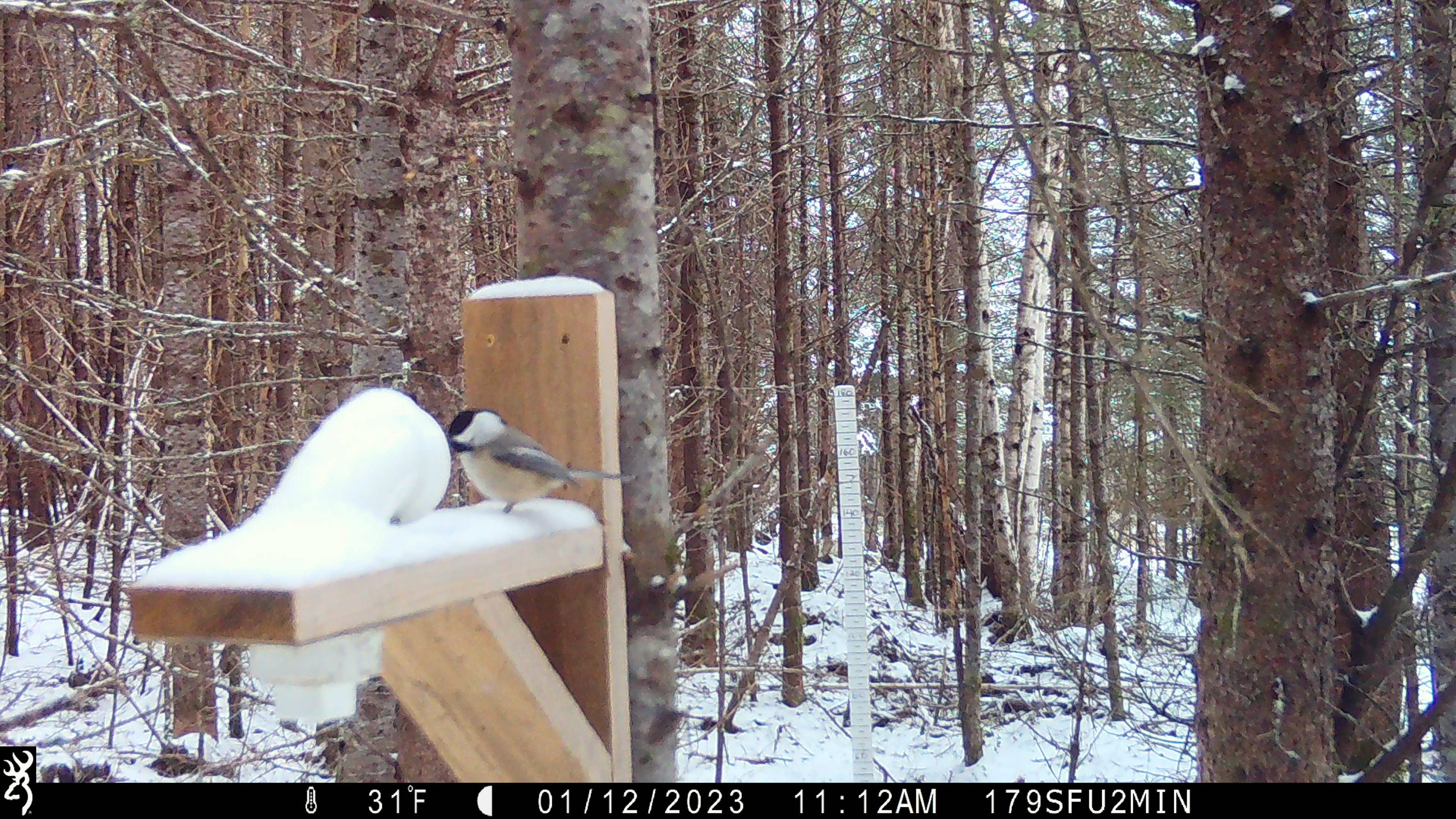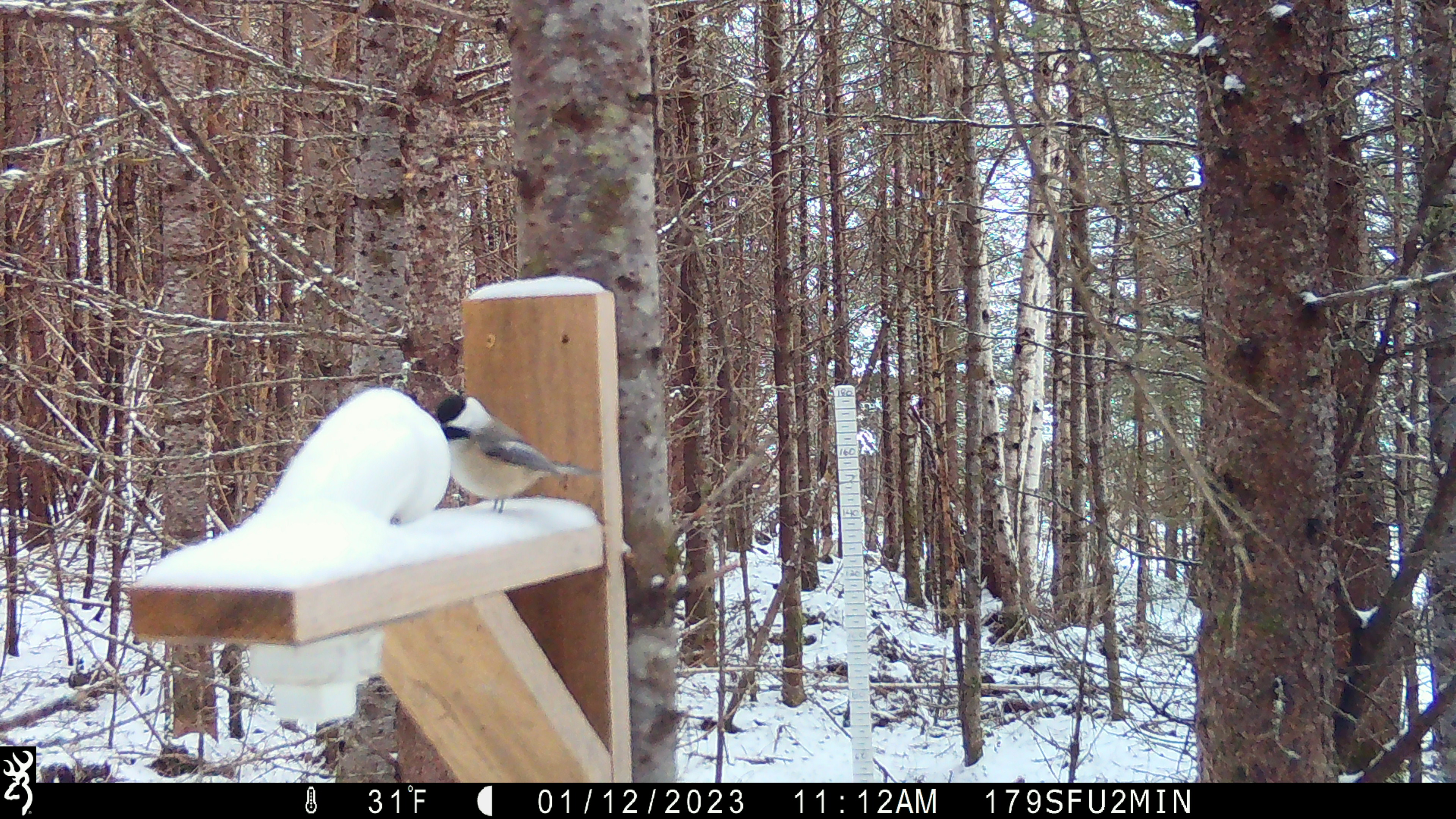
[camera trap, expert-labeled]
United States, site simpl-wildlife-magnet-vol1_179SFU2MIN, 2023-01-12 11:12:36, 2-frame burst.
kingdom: Animalia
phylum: Chordata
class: Aves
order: Passeriformes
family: Paridae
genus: Poecile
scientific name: Poecile atricapillus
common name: black-capped chickadee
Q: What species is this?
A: Black-capped chickadee (Poecile atricapillus).